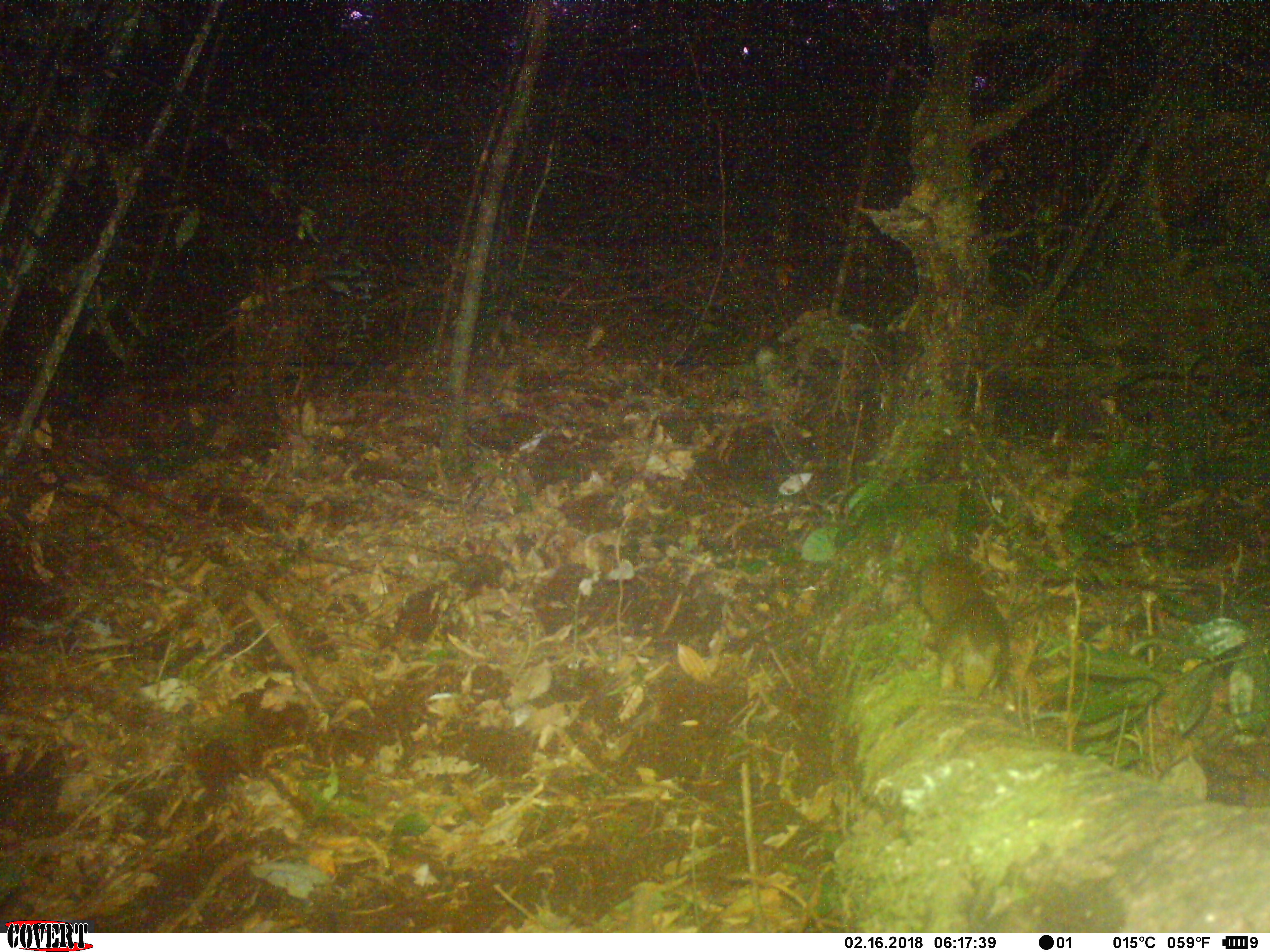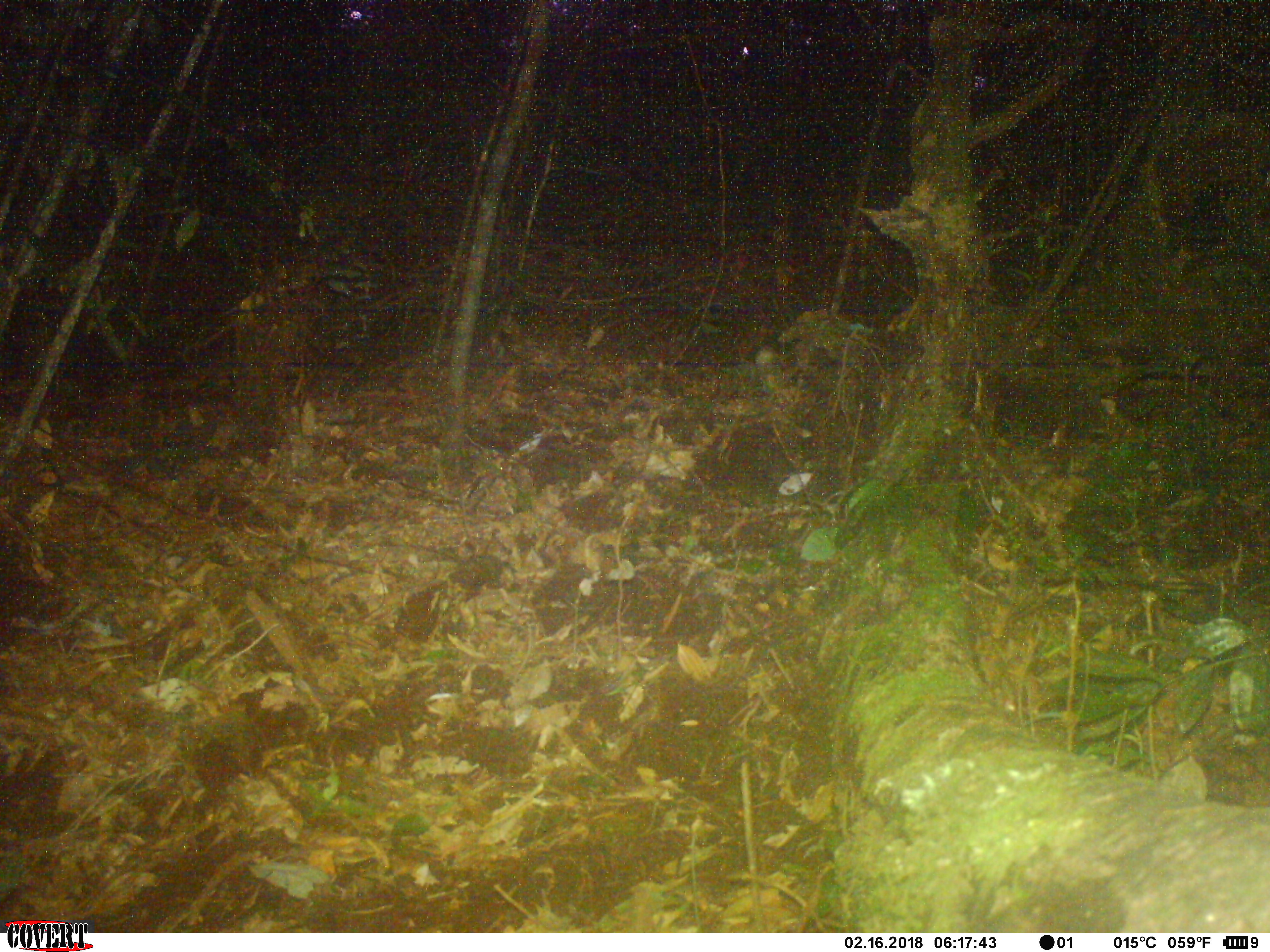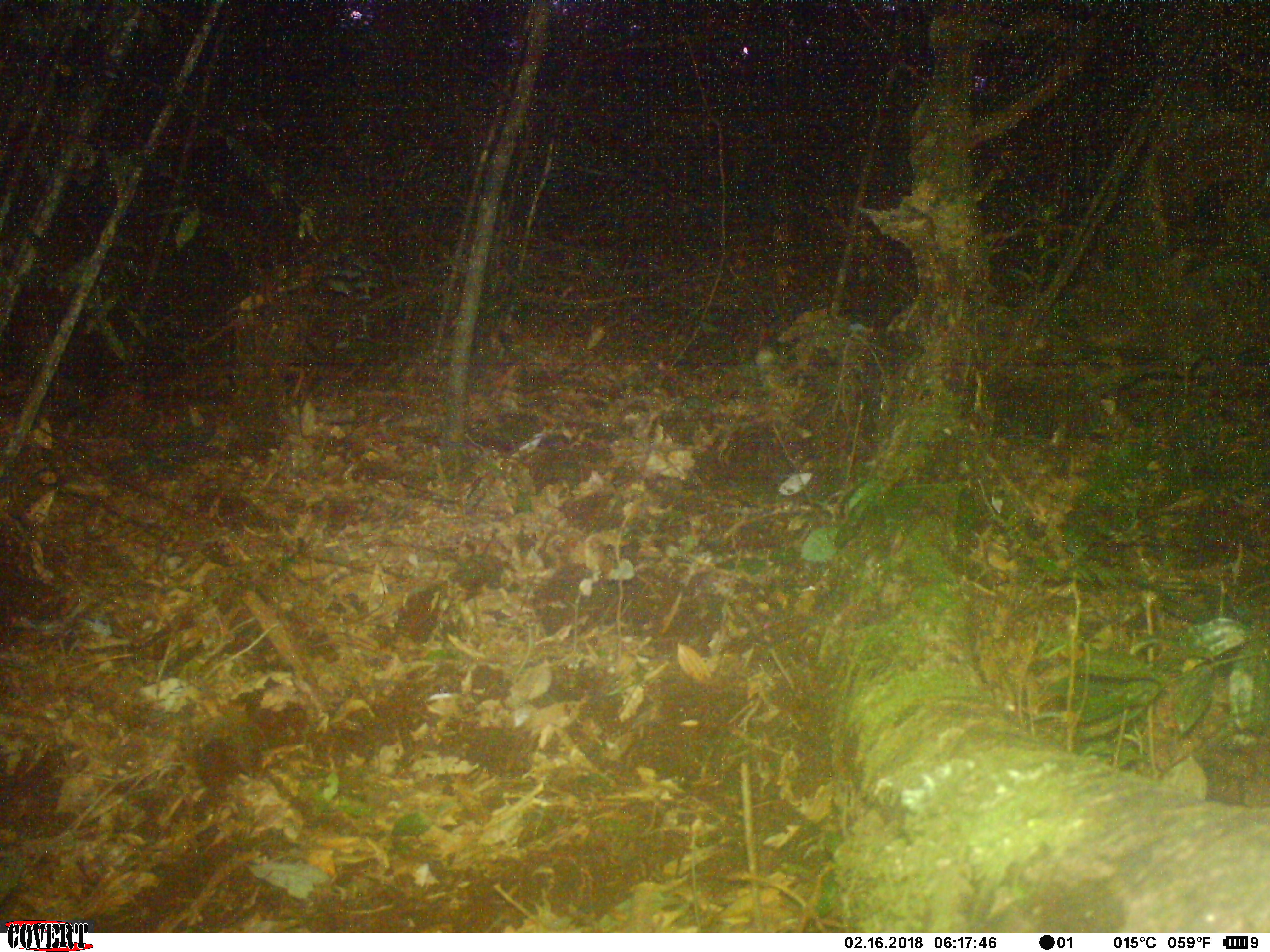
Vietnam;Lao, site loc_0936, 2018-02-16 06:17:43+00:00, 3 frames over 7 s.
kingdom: Animalia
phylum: Chordata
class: Mammalia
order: Rodentia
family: Sciuridae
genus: Sciurus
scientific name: Sciurus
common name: squirrel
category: unidentified squirrel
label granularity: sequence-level